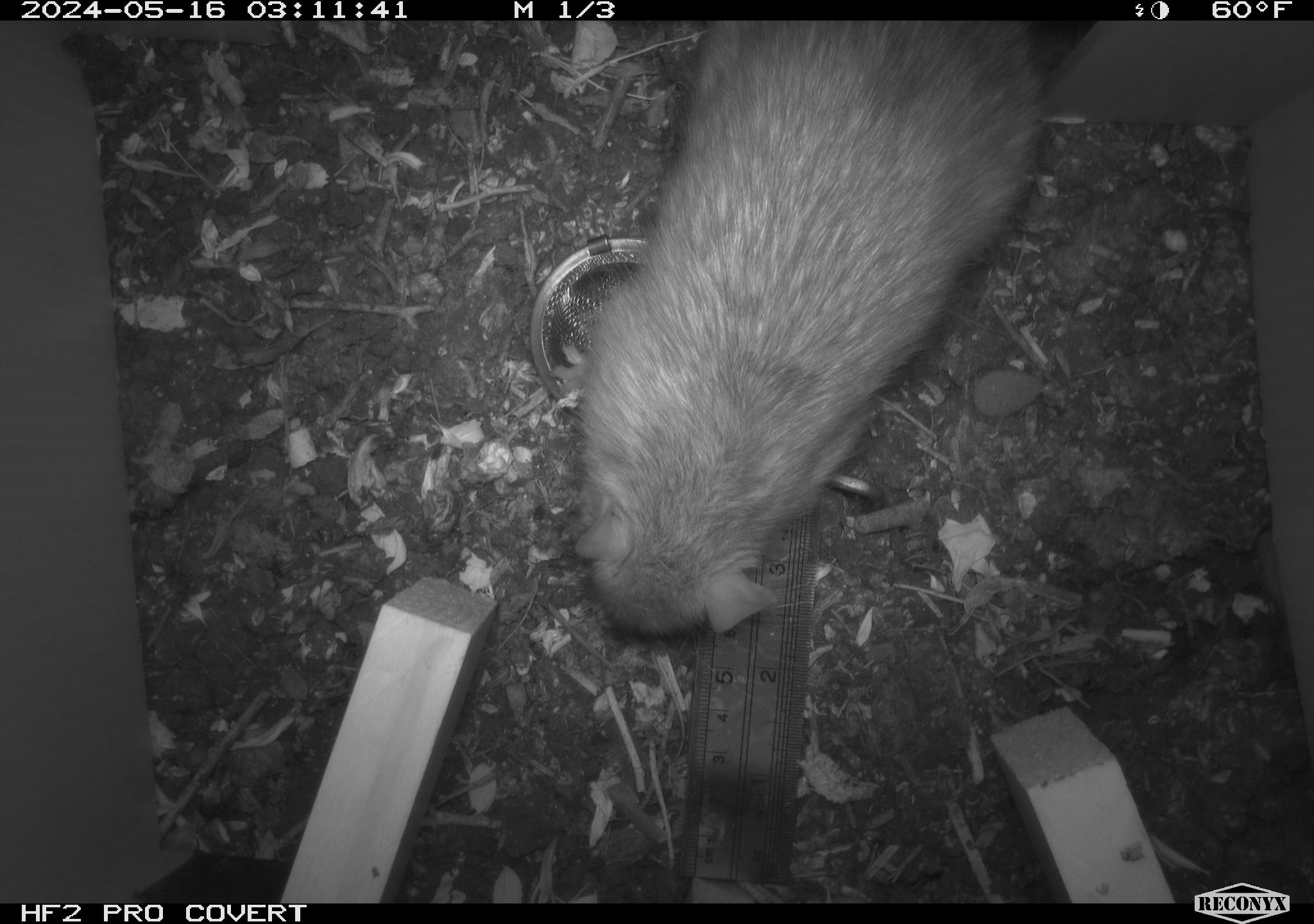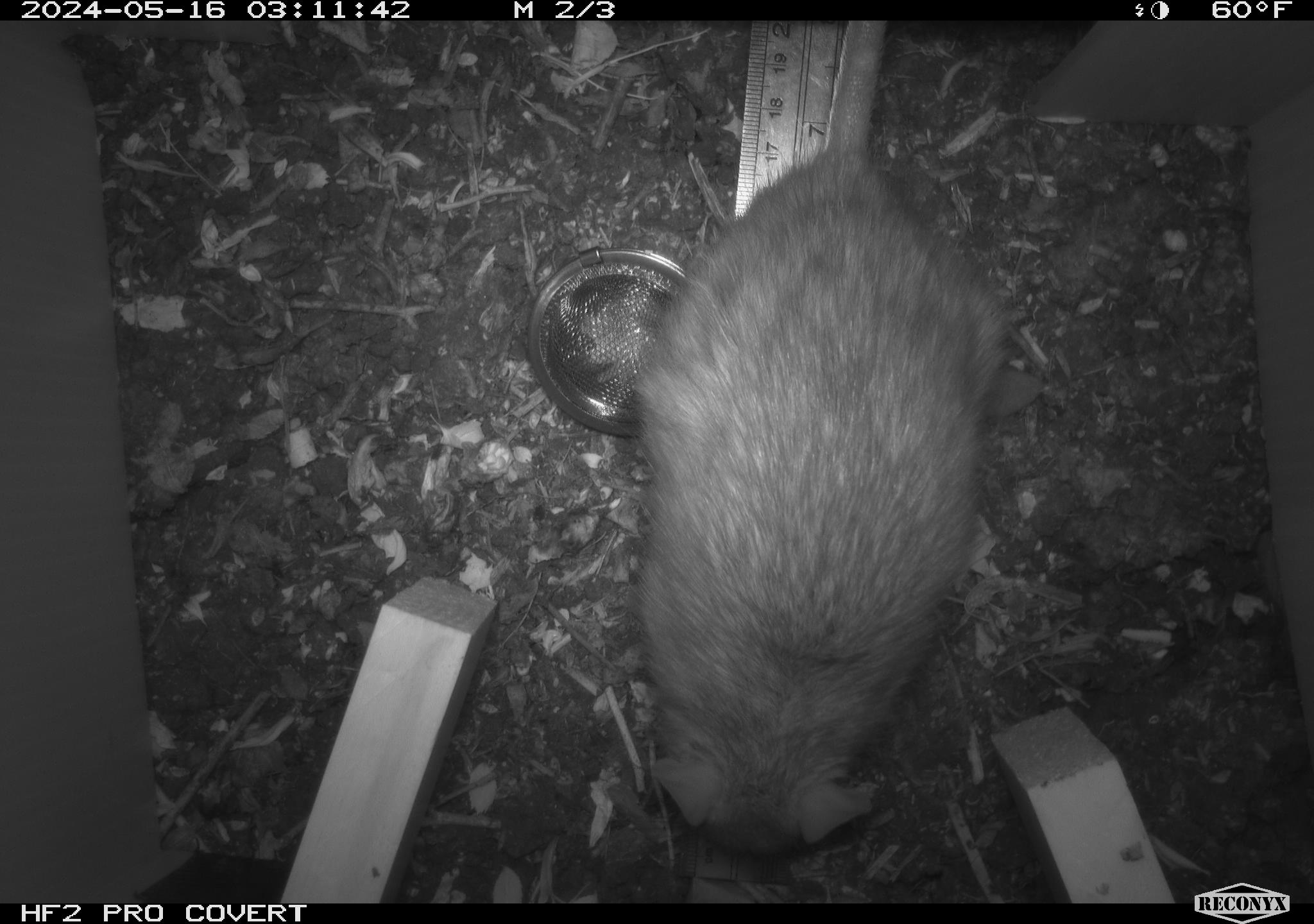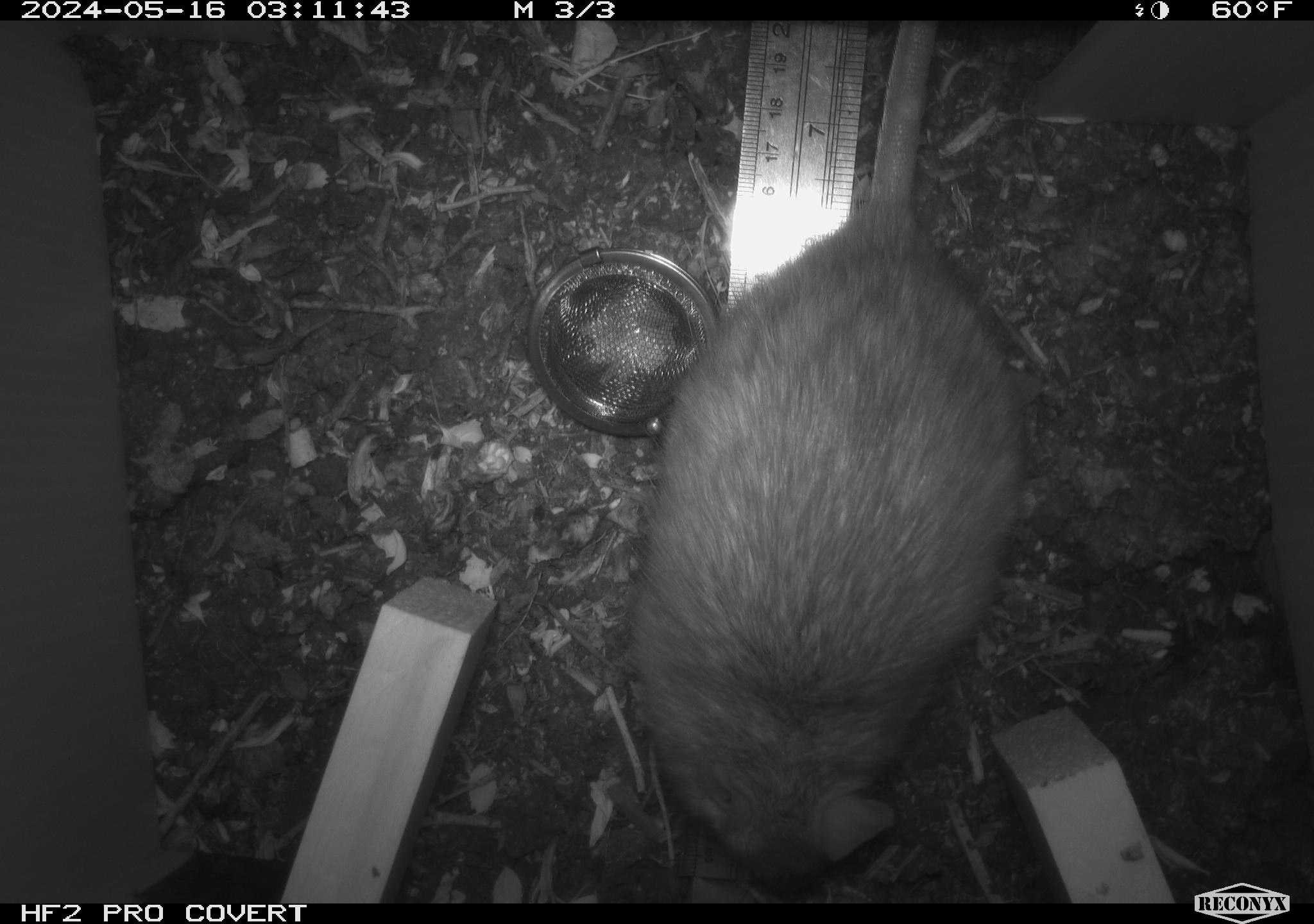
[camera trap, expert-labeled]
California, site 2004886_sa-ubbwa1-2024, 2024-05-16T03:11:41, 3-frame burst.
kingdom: Animalia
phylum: Chordata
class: Mammalia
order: Rodentia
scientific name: Rodentia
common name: woodrat or rat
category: woodrat or rat species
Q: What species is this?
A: Woodrat or rat species (woodrat or rat) (Rodentia).